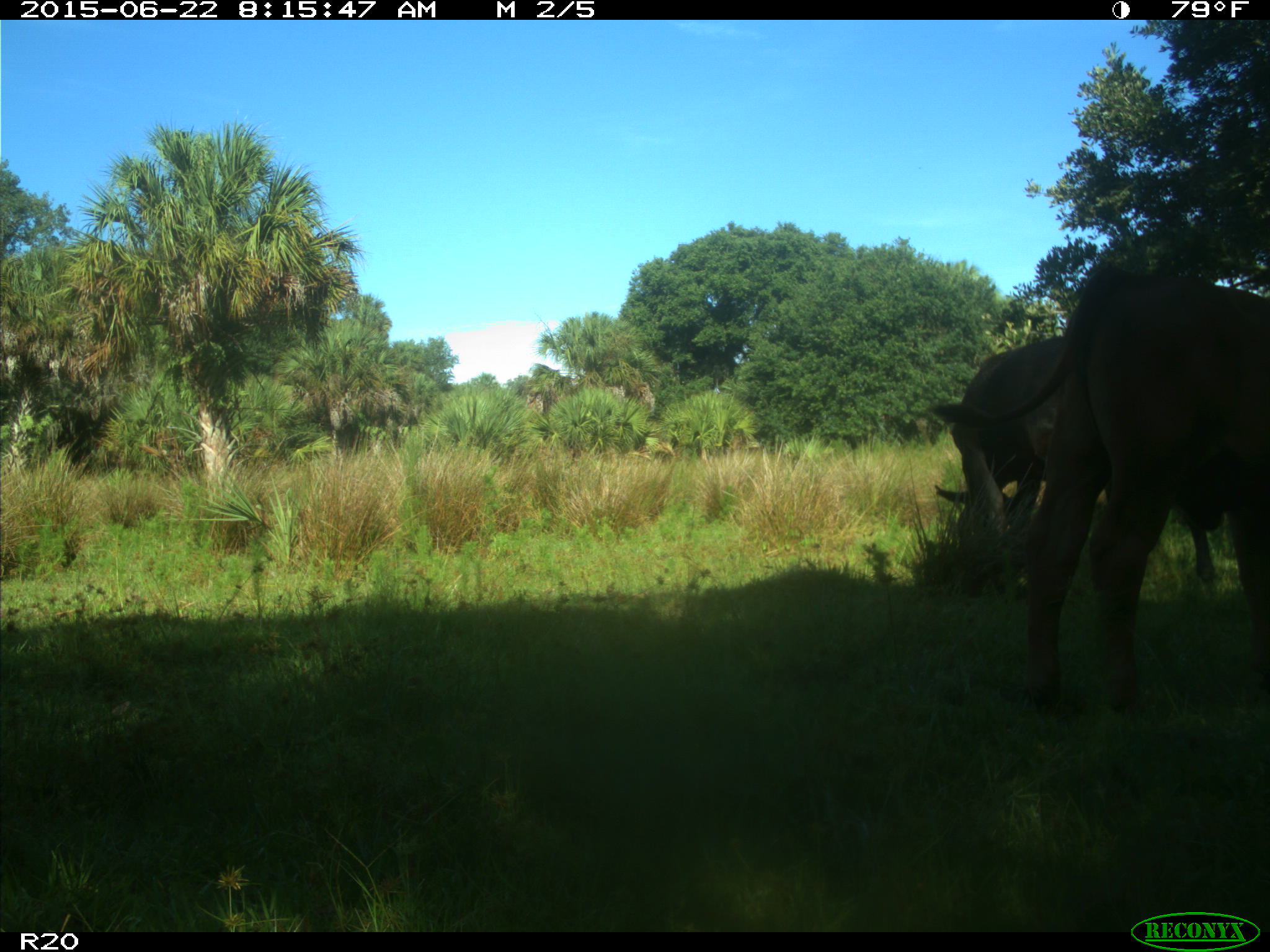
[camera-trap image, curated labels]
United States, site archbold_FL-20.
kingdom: Animalia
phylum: Chordata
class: Mammalia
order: Artiodactyla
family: Bovidae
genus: Bos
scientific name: Bos taurus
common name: domestic cow